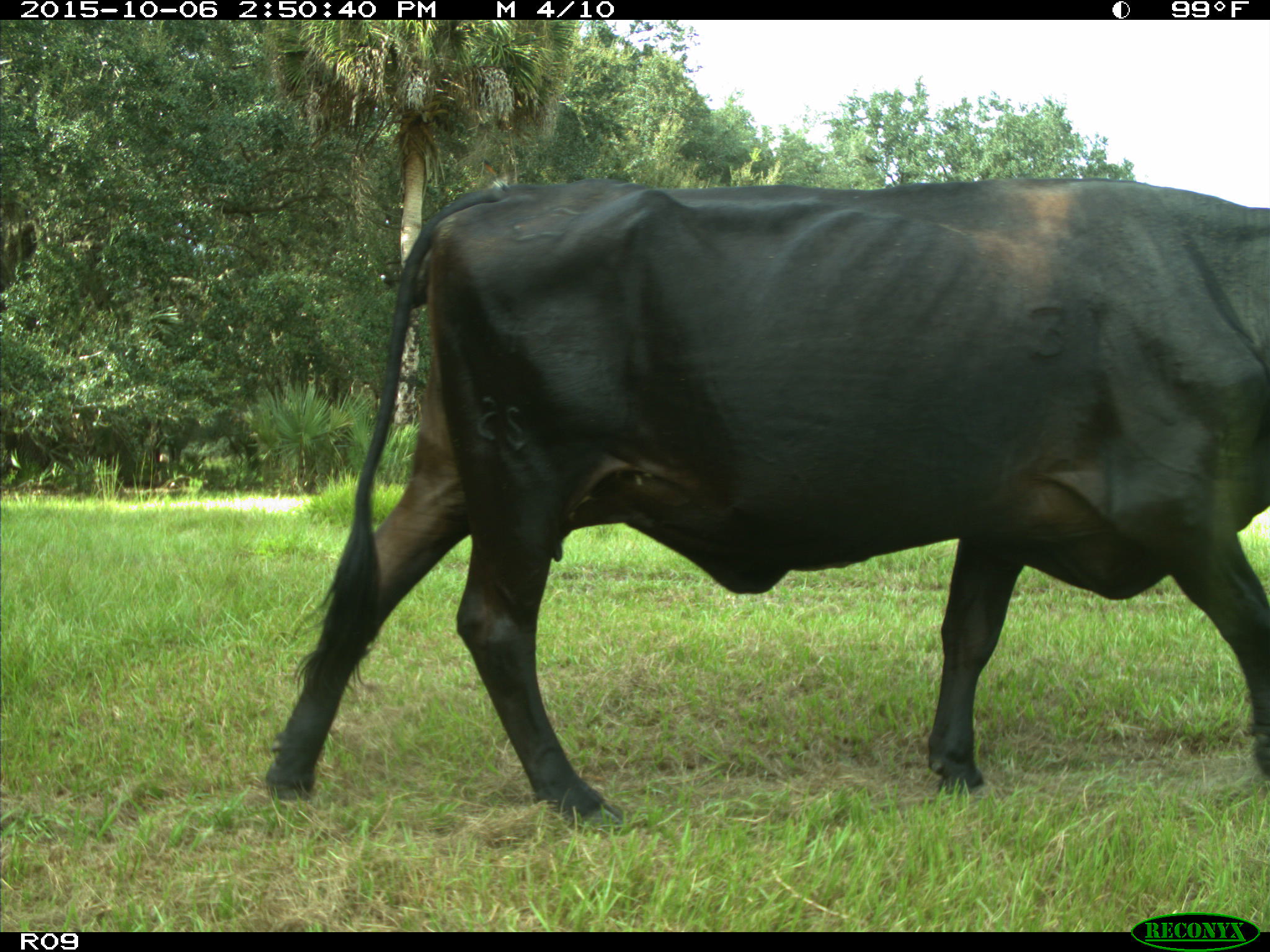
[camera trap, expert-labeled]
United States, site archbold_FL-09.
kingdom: Animalia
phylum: Chordata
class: Mammalia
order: Artiodactyla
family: Bovidae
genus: Bos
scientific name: Bos taurus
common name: domestic cow